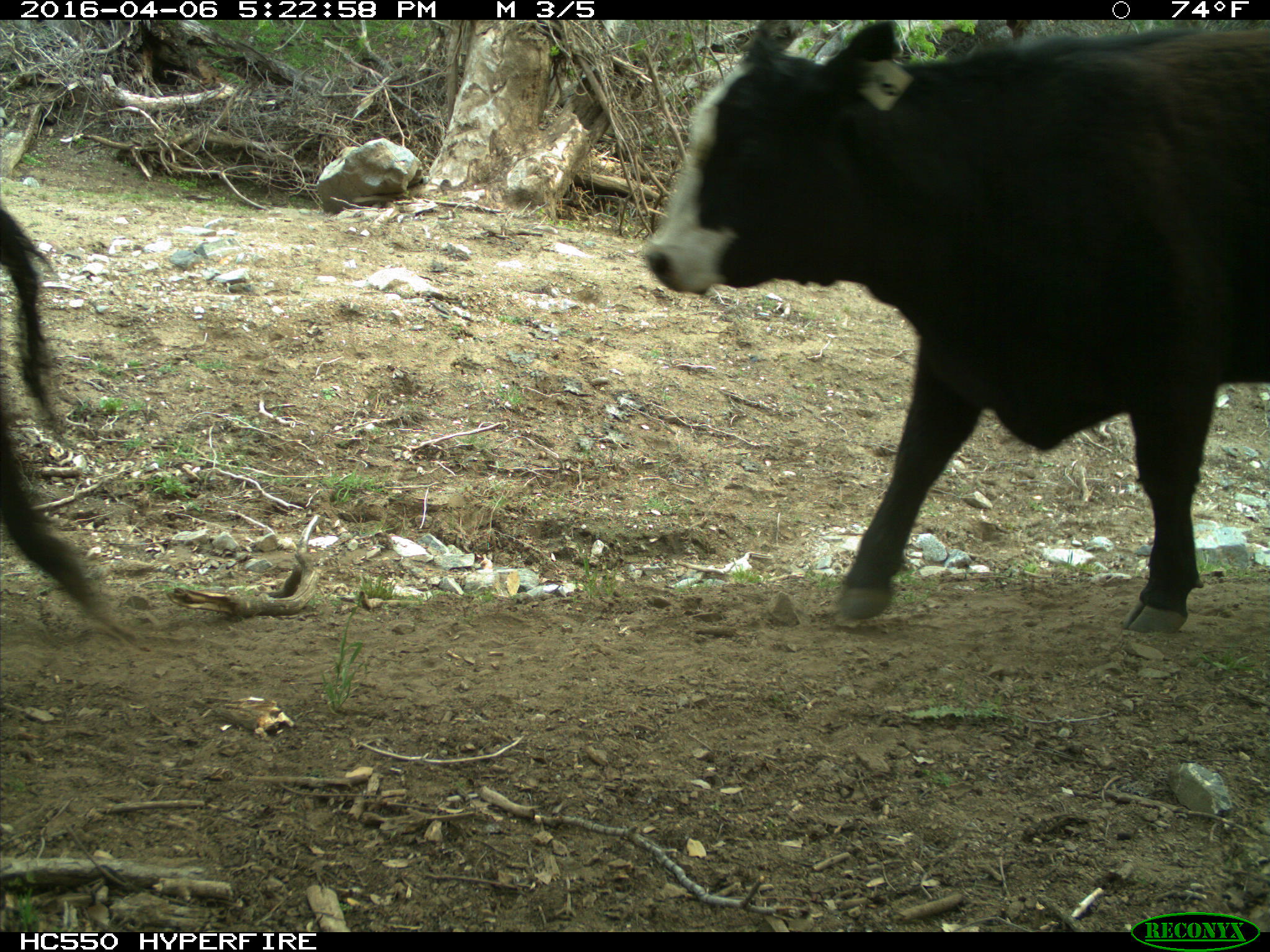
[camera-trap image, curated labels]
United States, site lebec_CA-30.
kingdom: Animalia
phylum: Chordata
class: Mammalia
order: Artiodactyla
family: Bovidae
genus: Bos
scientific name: Bos taurus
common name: domestic cow